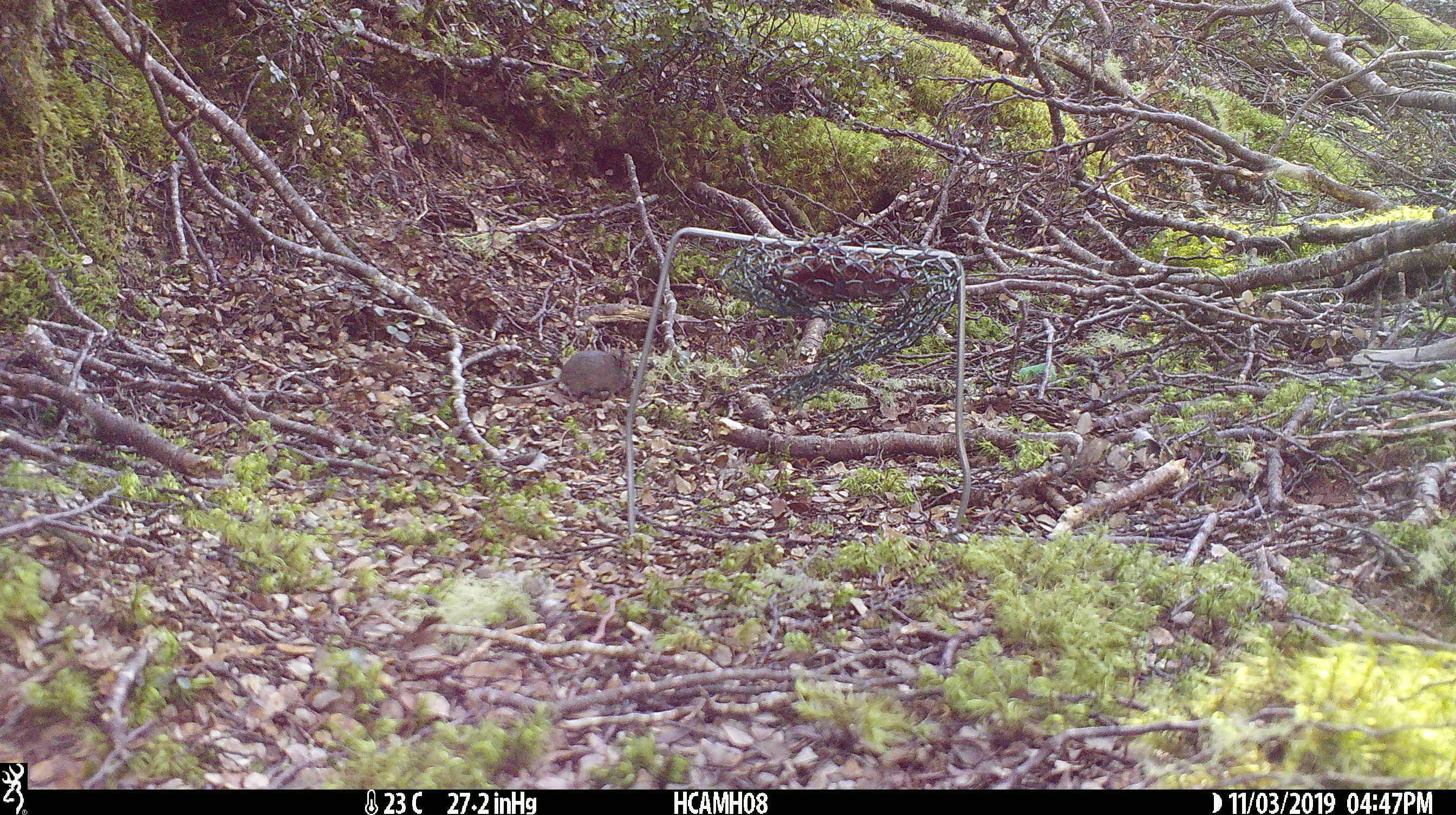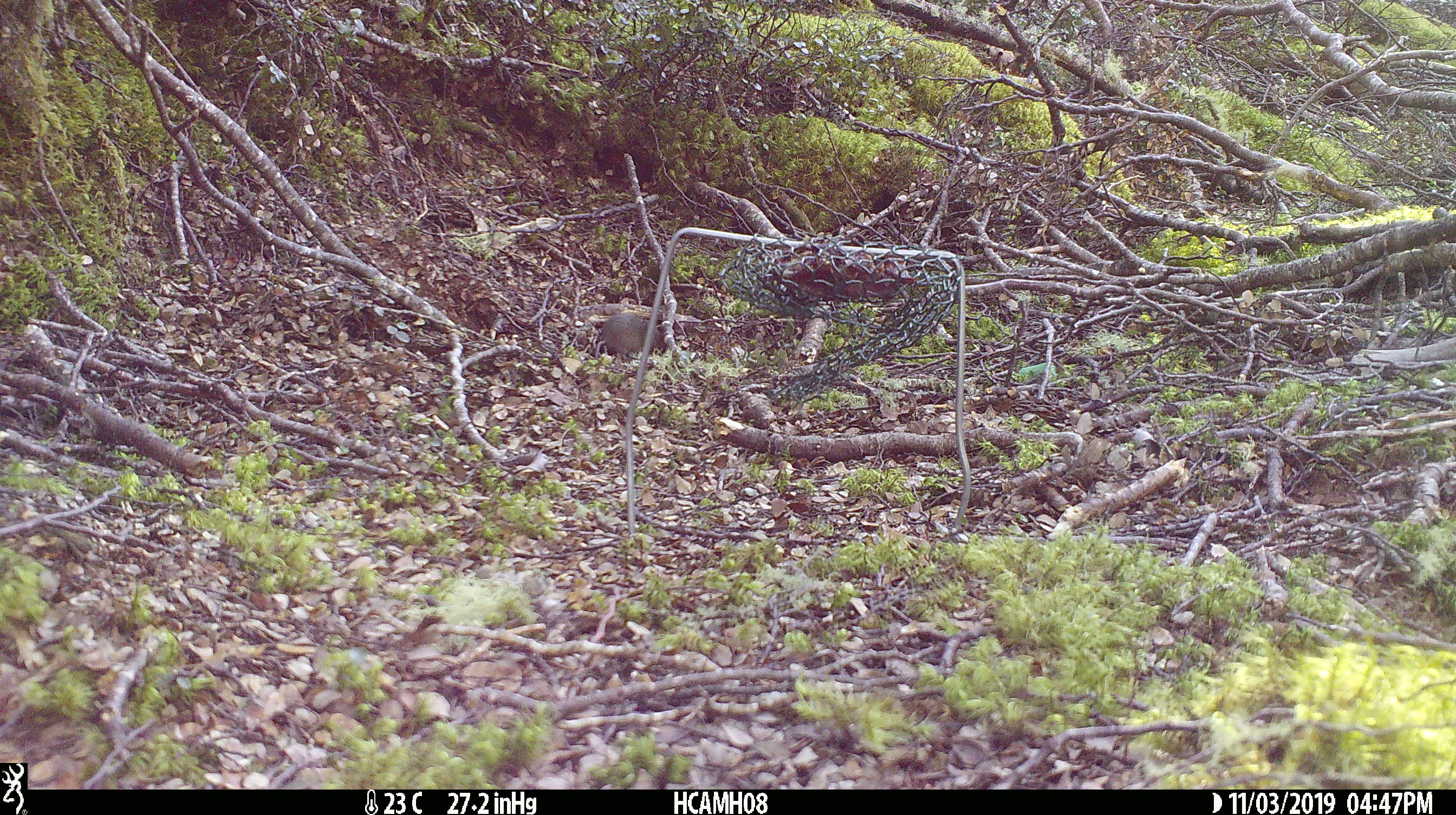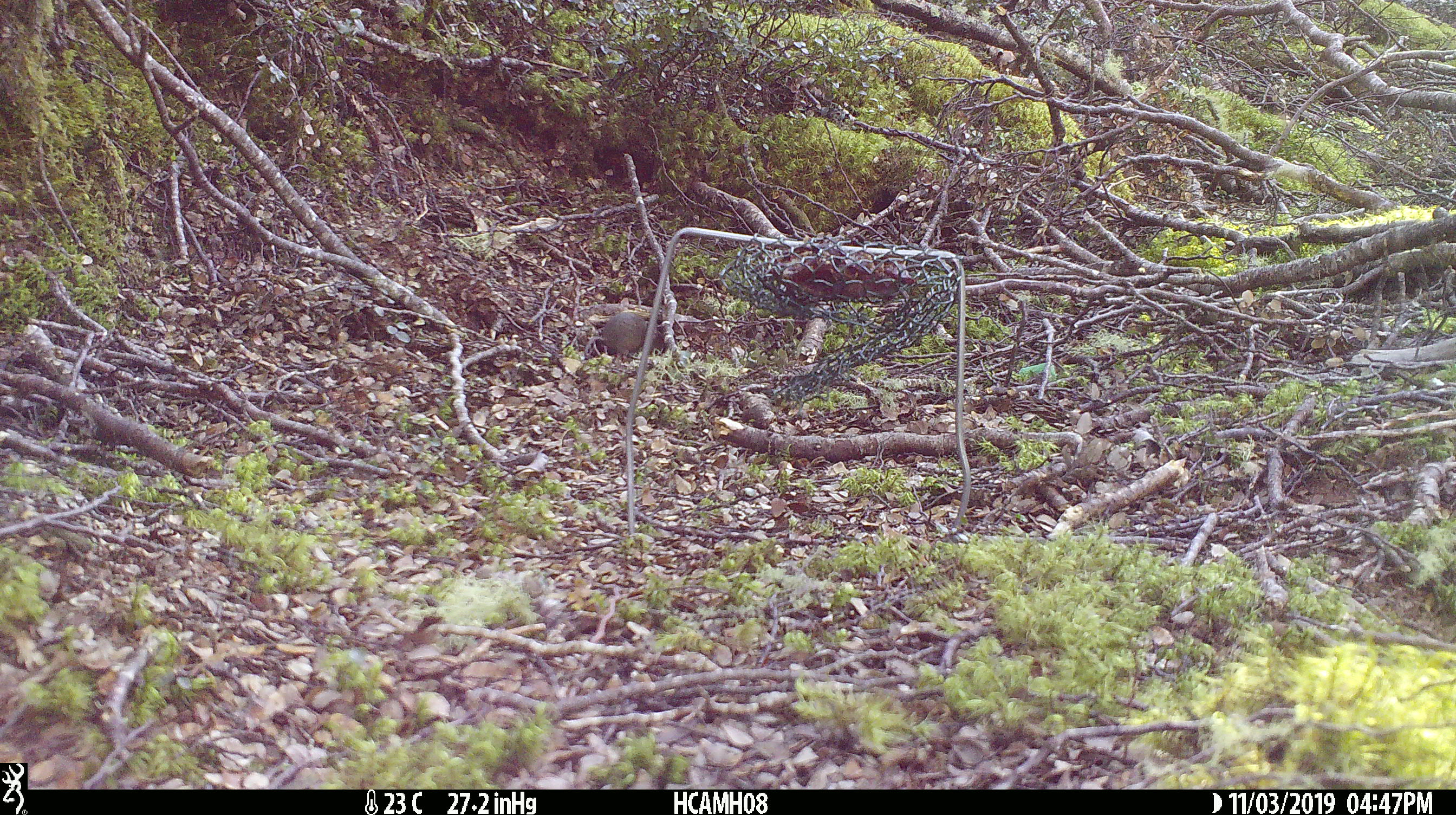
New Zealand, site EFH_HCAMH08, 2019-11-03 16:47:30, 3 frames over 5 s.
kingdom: Animalia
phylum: Chordata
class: Mammalia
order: Rodentia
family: Muridae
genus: Mus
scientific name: Mus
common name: mouse